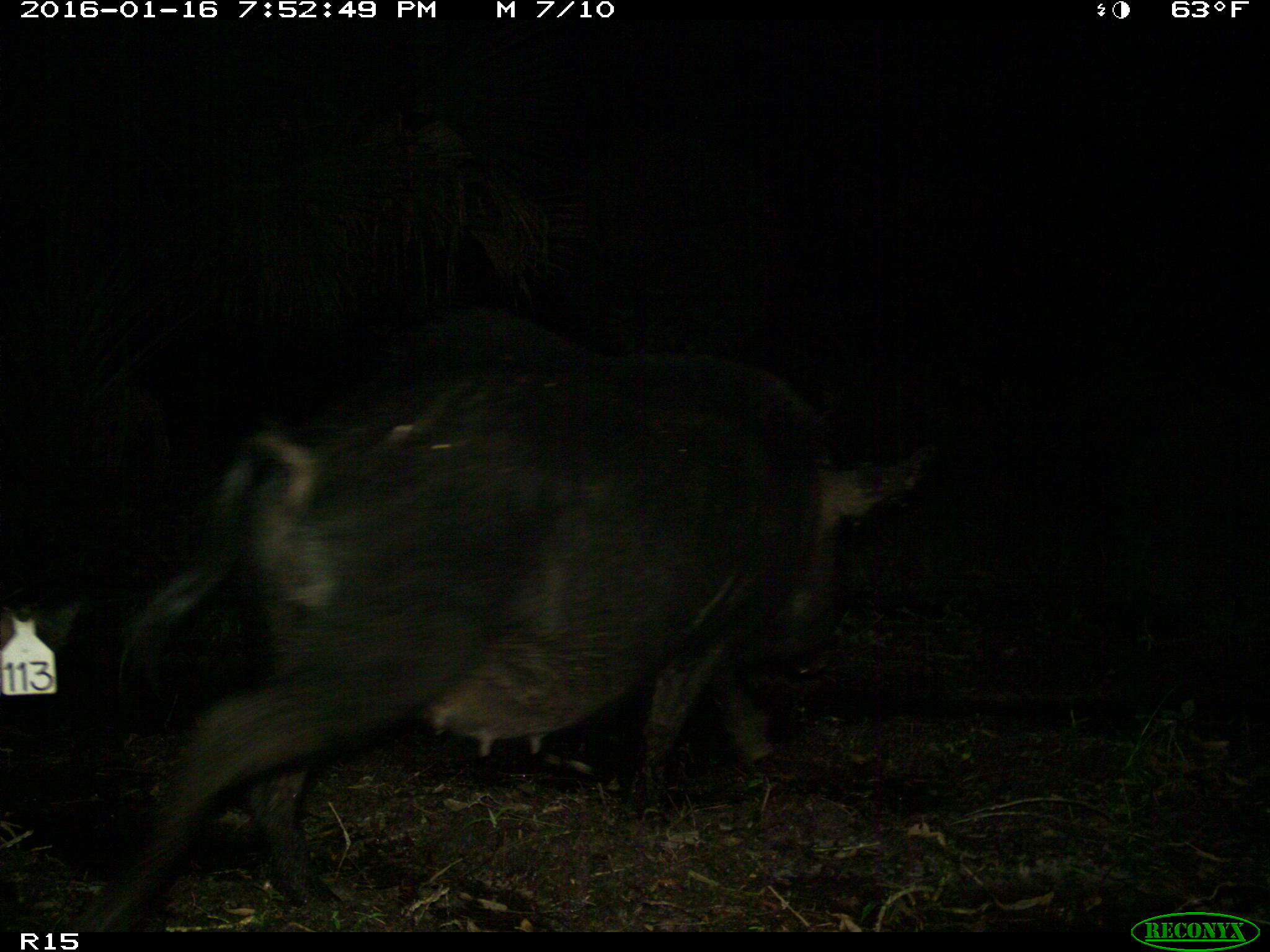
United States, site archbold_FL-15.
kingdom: Animalia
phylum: Chordata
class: Mammalia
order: Artiodactyla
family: Suidae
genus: Sus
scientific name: Sus scrofa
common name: wild boar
Sus scrofa (wild boar).